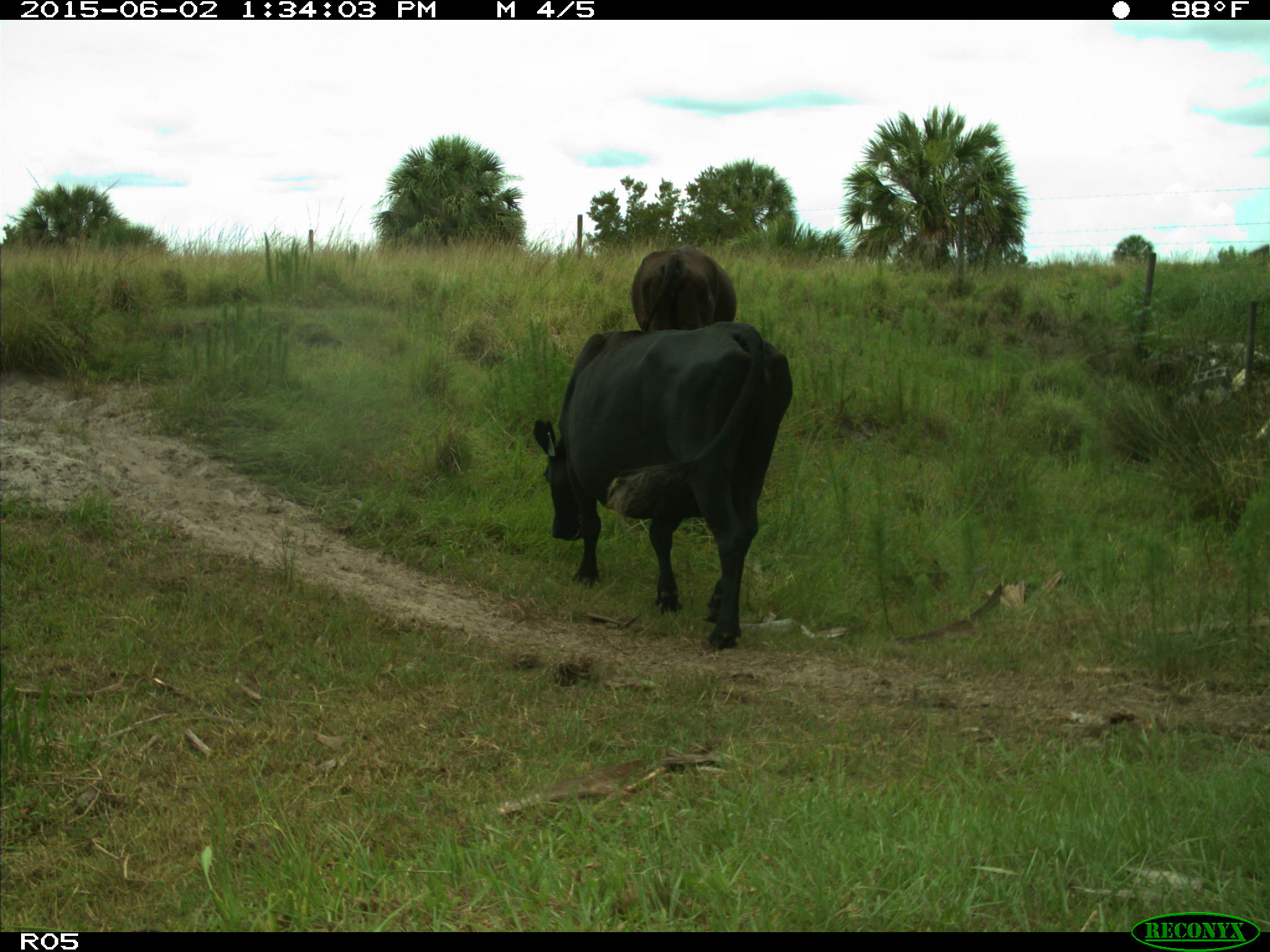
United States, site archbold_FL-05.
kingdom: Animalia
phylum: Chordata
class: Mammalia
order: Artiodactyla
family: Bovidae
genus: Bos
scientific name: Bos taurus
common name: domestic cow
Bos taurus (domestic cow).